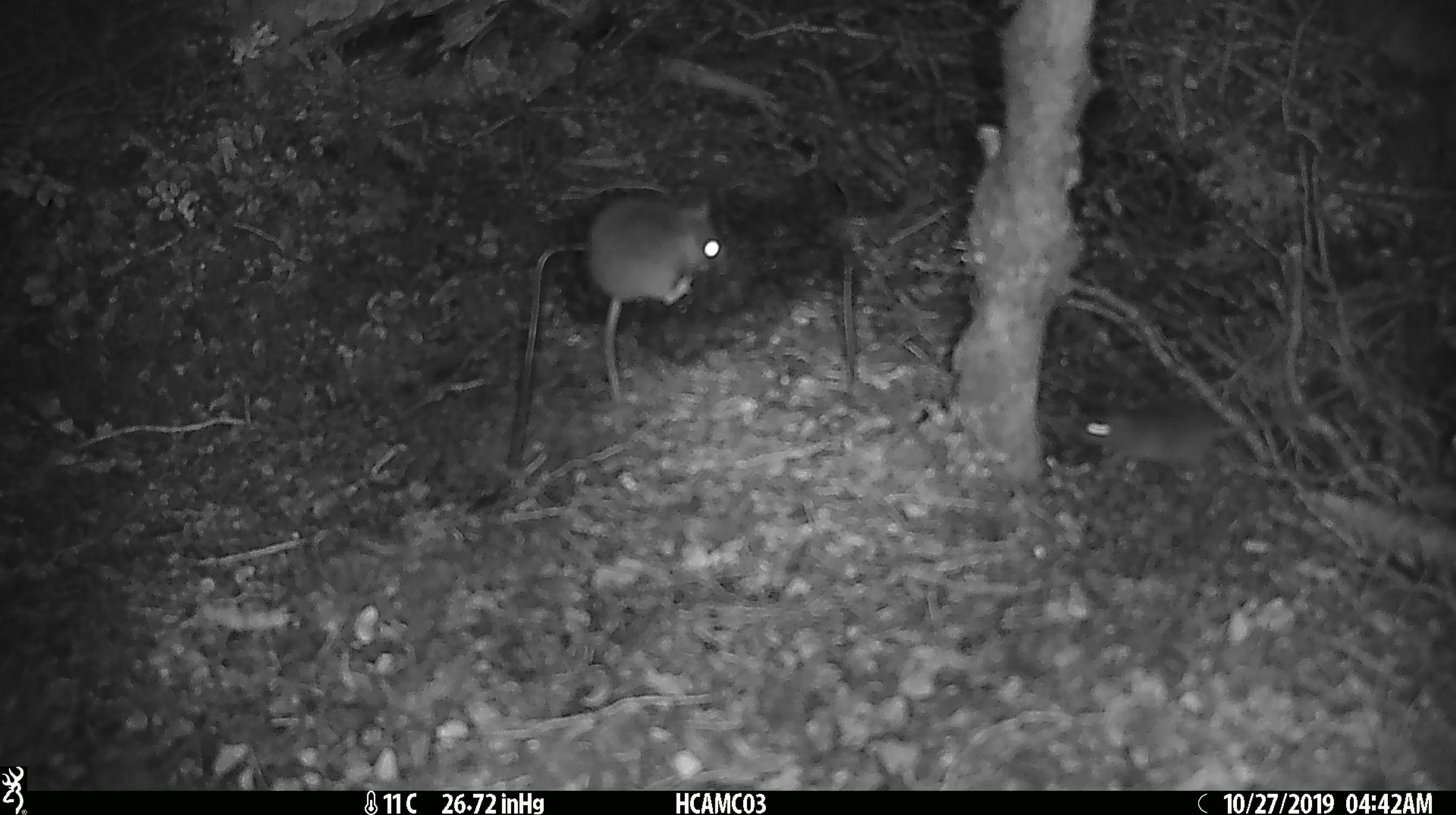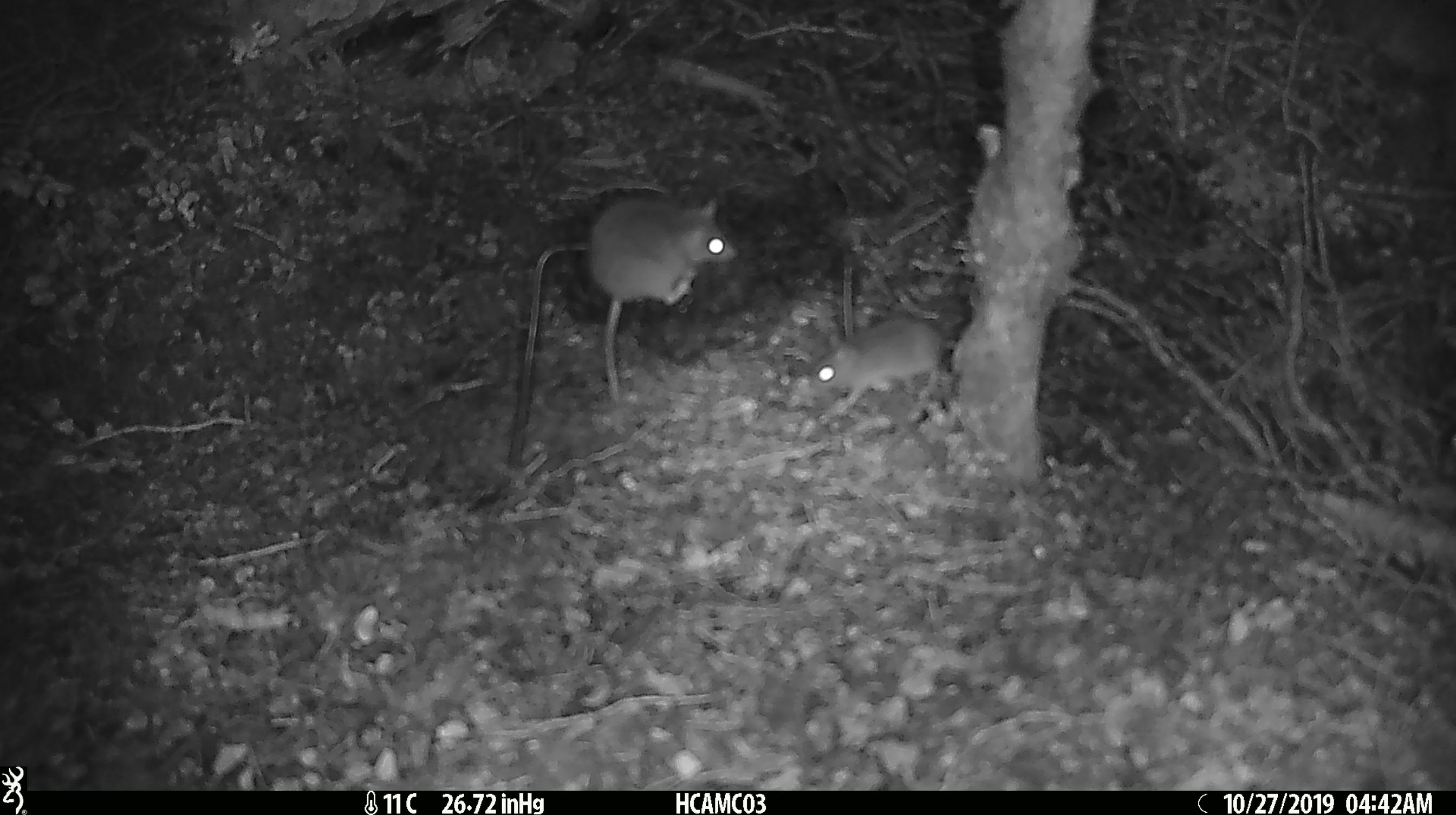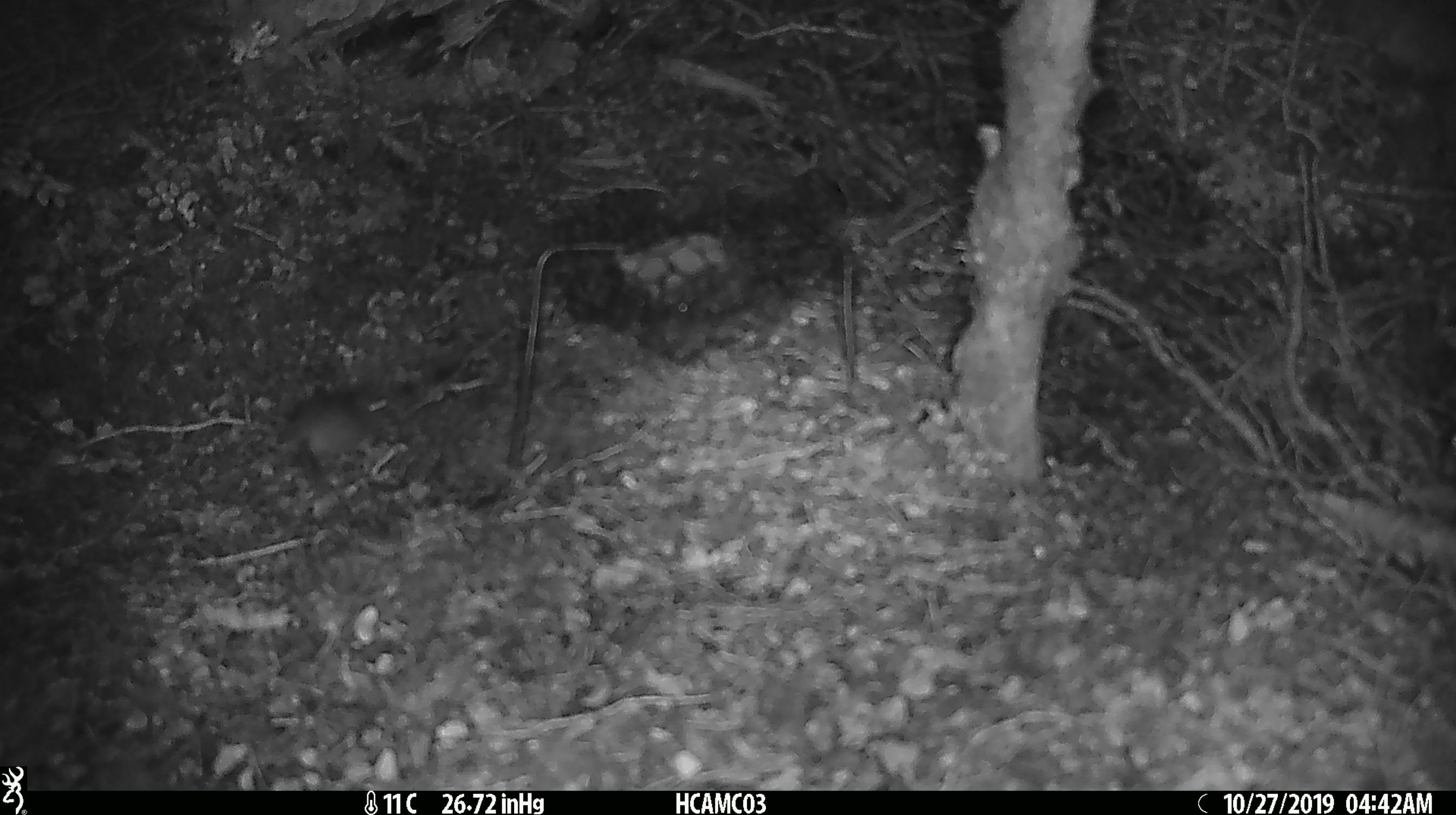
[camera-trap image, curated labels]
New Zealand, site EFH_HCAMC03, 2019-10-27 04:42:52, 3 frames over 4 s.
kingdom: Animalia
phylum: Chordata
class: Mammalia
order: Rodentia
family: Muridae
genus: Mus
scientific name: Mus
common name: mouse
Mouse (Mus).